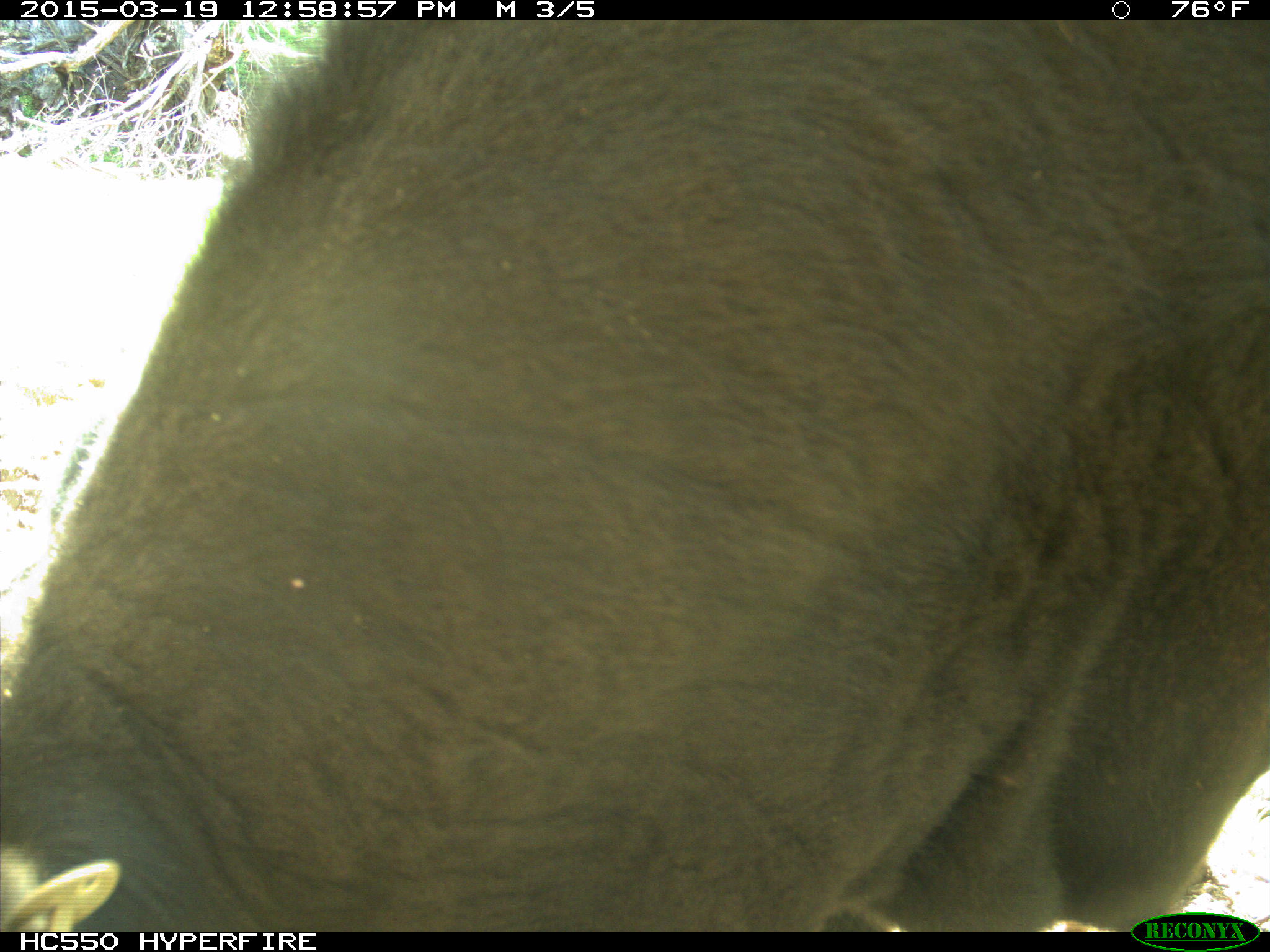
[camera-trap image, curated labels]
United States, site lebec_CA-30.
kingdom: Animalia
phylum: Chordata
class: Mammalia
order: Artiodactyla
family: Bovidae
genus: Bos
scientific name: Bos taurus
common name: domestic cow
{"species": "Bos taurus (domestic cow)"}